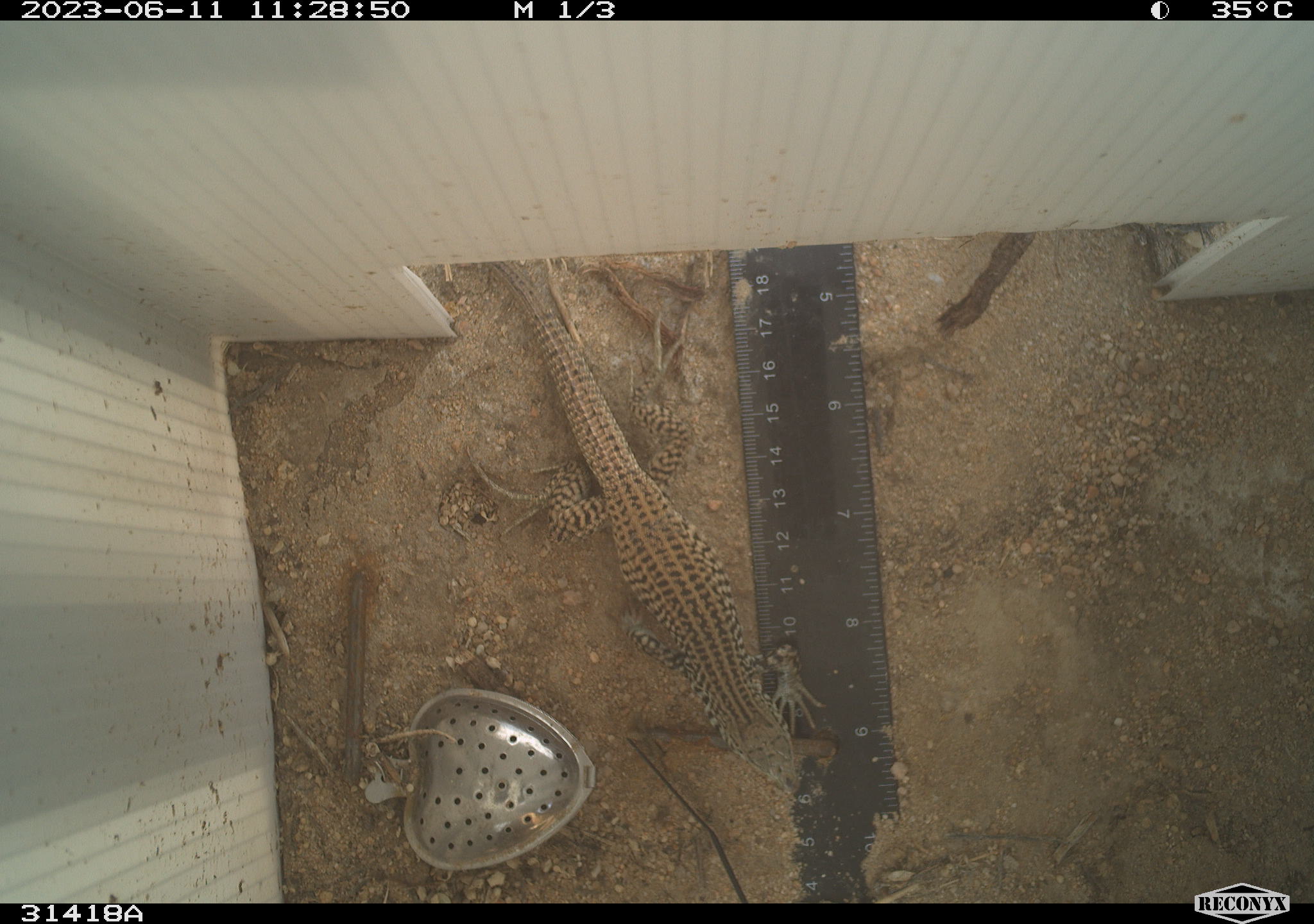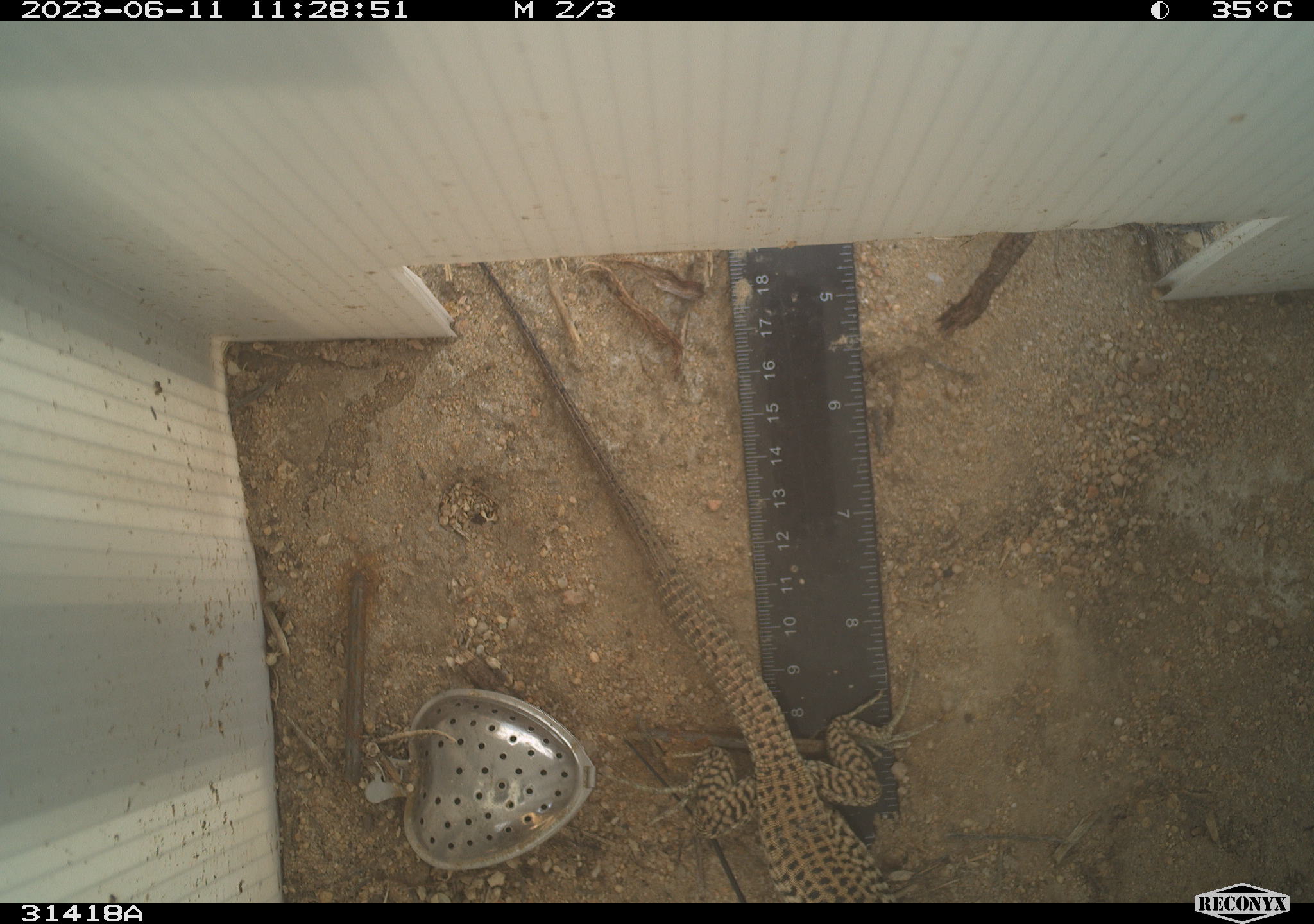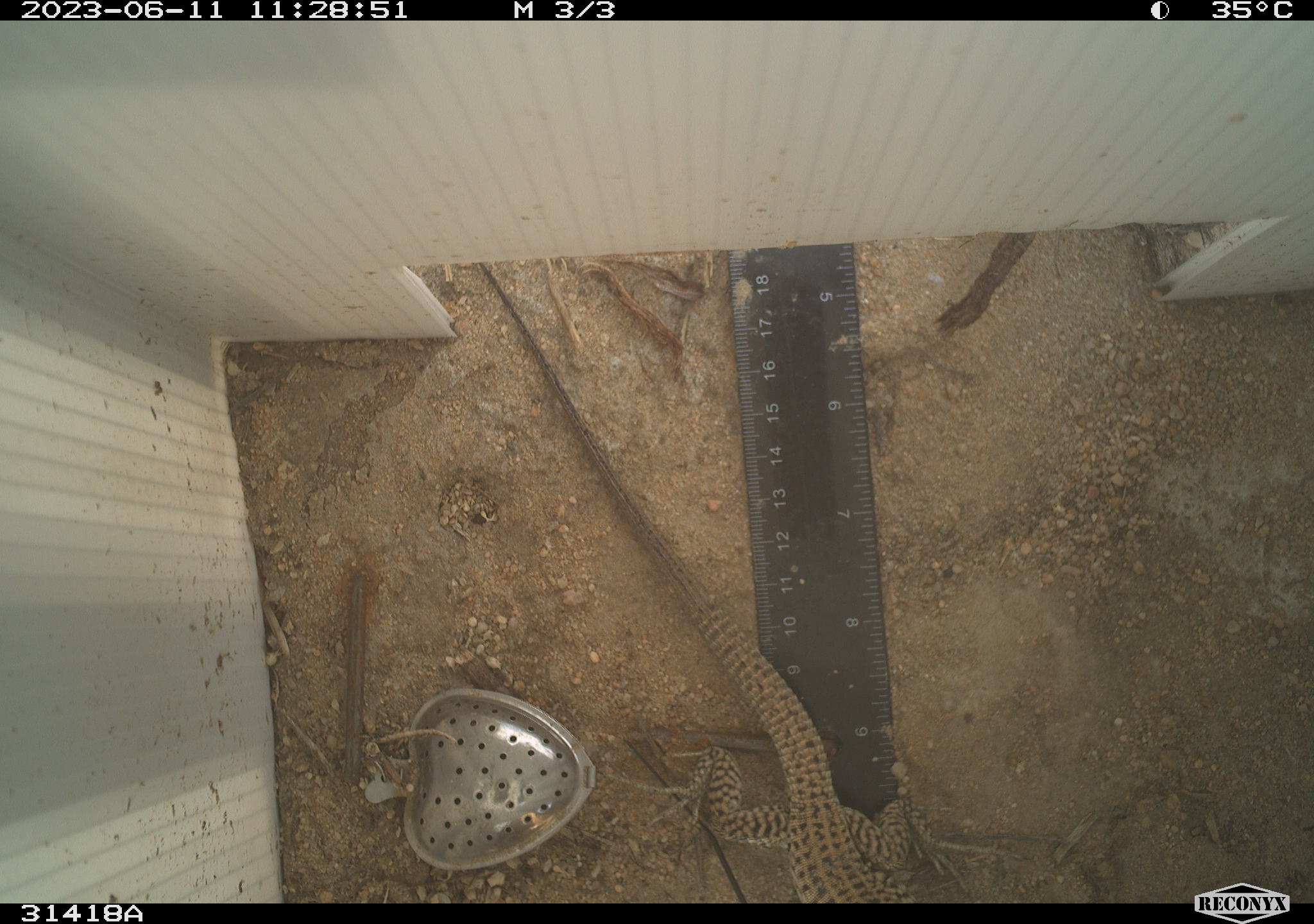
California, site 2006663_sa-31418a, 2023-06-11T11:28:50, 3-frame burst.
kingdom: Animalia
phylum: Chordata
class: Reptilia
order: Squamata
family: Teiidae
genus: Aspidoscelis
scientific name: Aspidoscelis tigris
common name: western whiptail